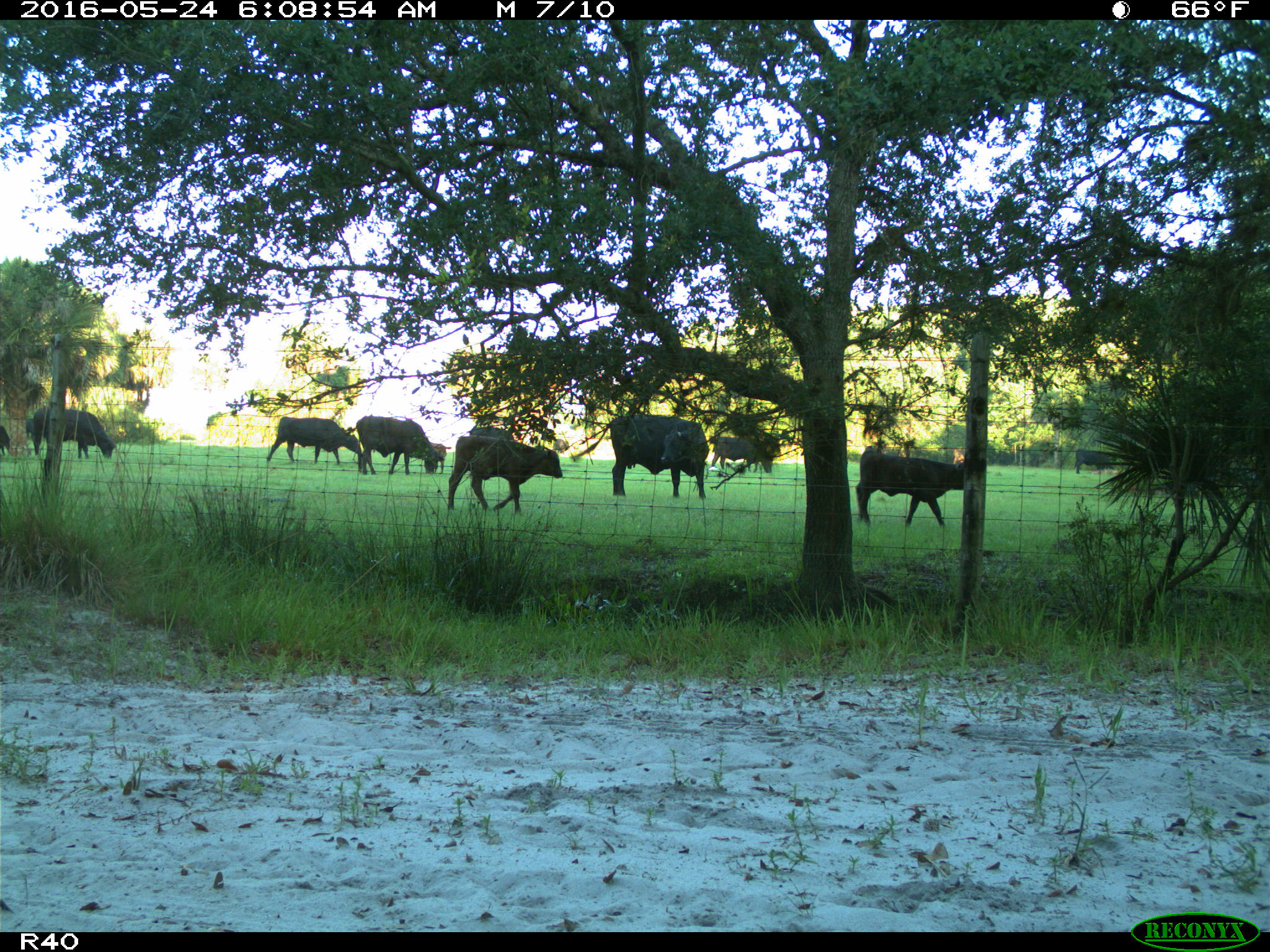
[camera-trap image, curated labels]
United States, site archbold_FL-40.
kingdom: Animalia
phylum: Chordata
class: Mammalia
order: Artiodactyla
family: Bovidae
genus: Bos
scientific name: Bos taurus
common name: domestic cow